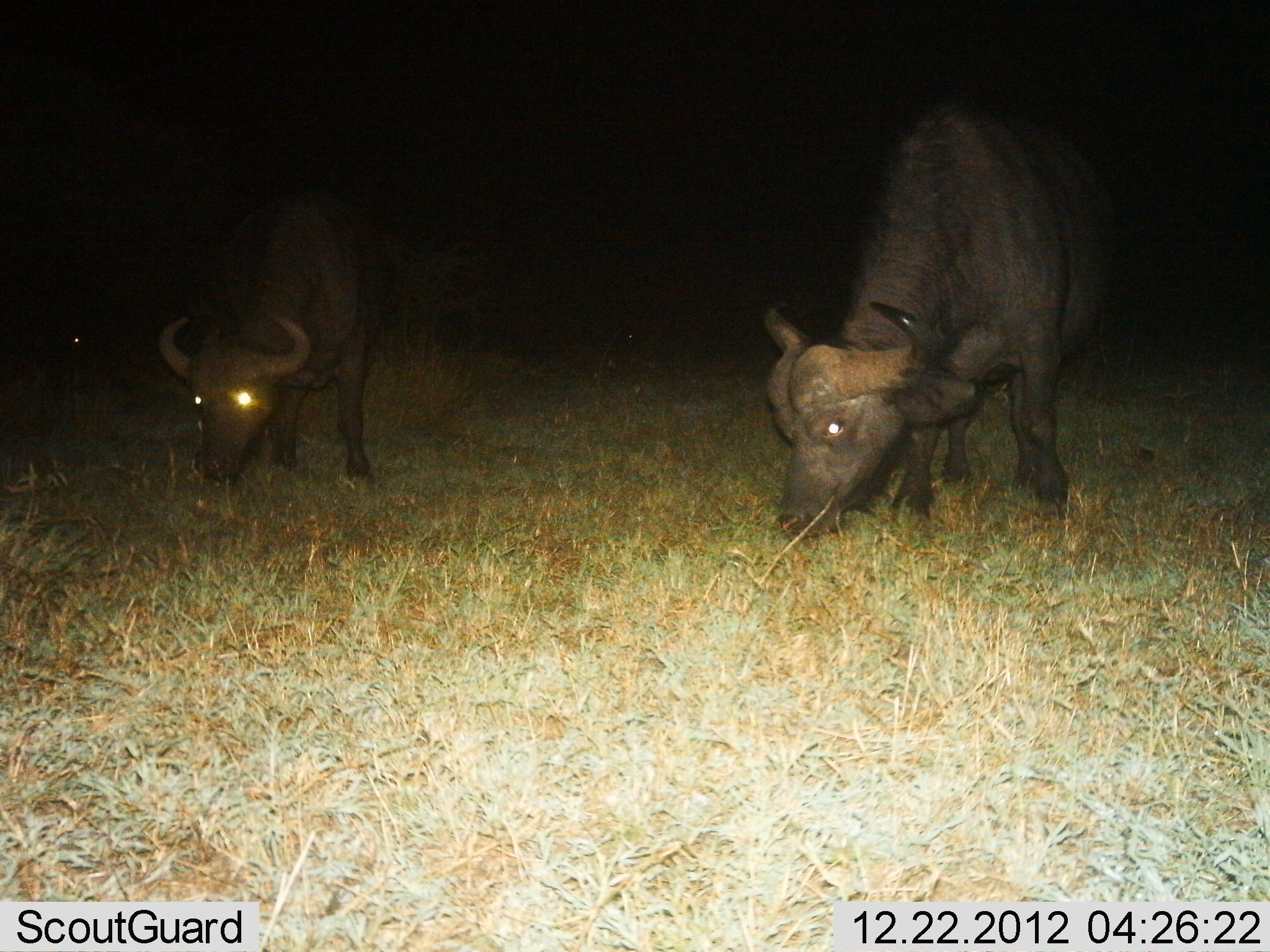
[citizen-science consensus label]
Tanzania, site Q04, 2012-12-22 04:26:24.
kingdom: Animalia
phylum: Chordata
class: Mammalia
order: Artiodactyla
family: Bovidae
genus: Syncerus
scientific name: Syncerus caffer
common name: cape buffalo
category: buffalo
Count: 2.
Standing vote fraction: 11%.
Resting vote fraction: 0%.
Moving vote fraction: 0%.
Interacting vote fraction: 0%.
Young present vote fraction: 0%.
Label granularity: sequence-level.